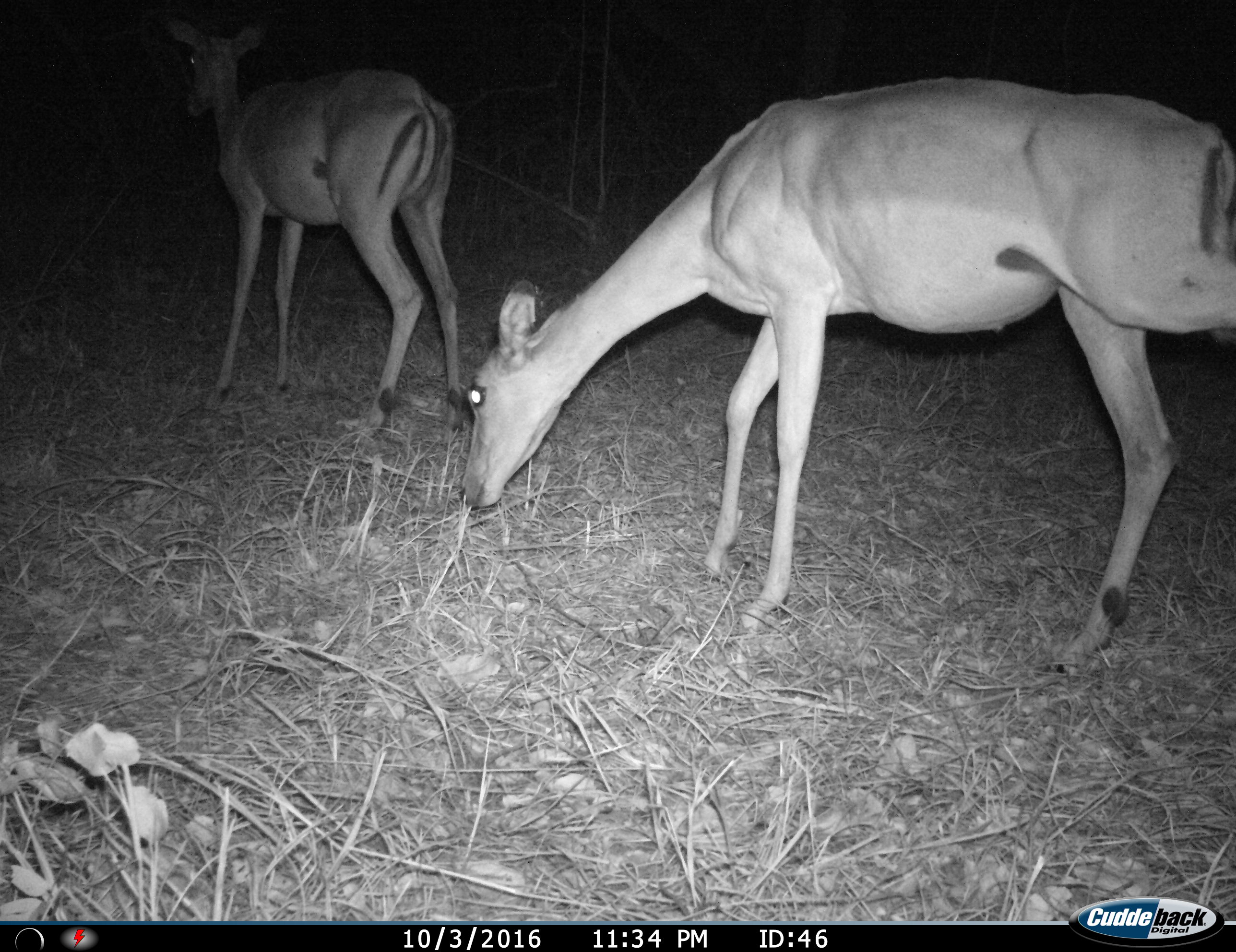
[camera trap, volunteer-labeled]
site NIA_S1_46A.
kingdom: Animalia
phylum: Chordata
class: Mammalia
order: Artiodactyla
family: Bovidae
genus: Aepyceros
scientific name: Aepyceros melampus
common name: impala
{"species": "impala (Aepyceros melampus)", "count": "2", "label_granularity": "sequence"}